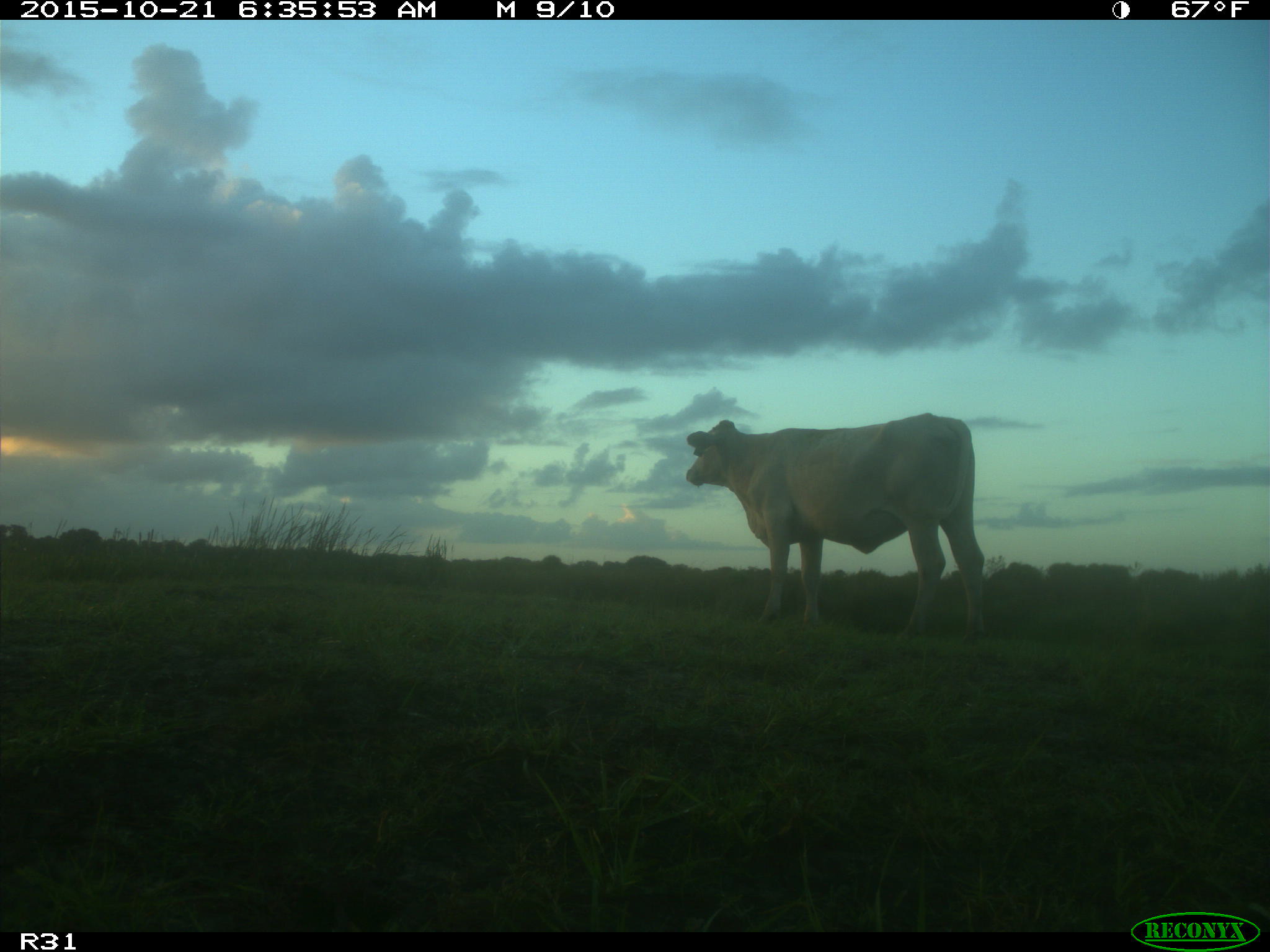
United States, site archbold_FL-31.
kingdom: Animalia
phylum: Chordata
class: Mammalia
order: Artiodactyla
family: Bovidae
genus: Bos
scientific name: Bos taurus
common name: domestic cow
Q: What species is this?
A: Bos taurus (domestic cow).